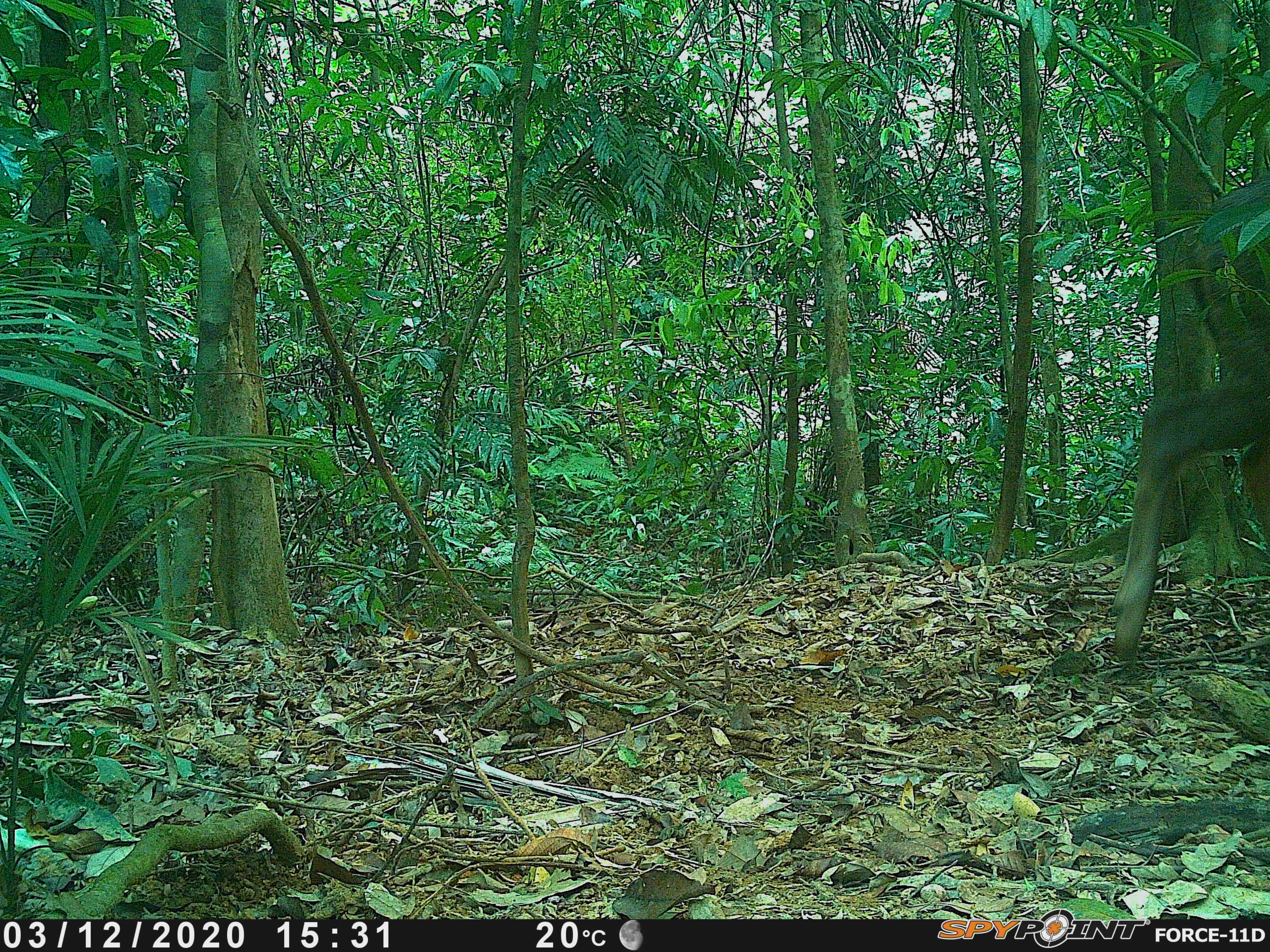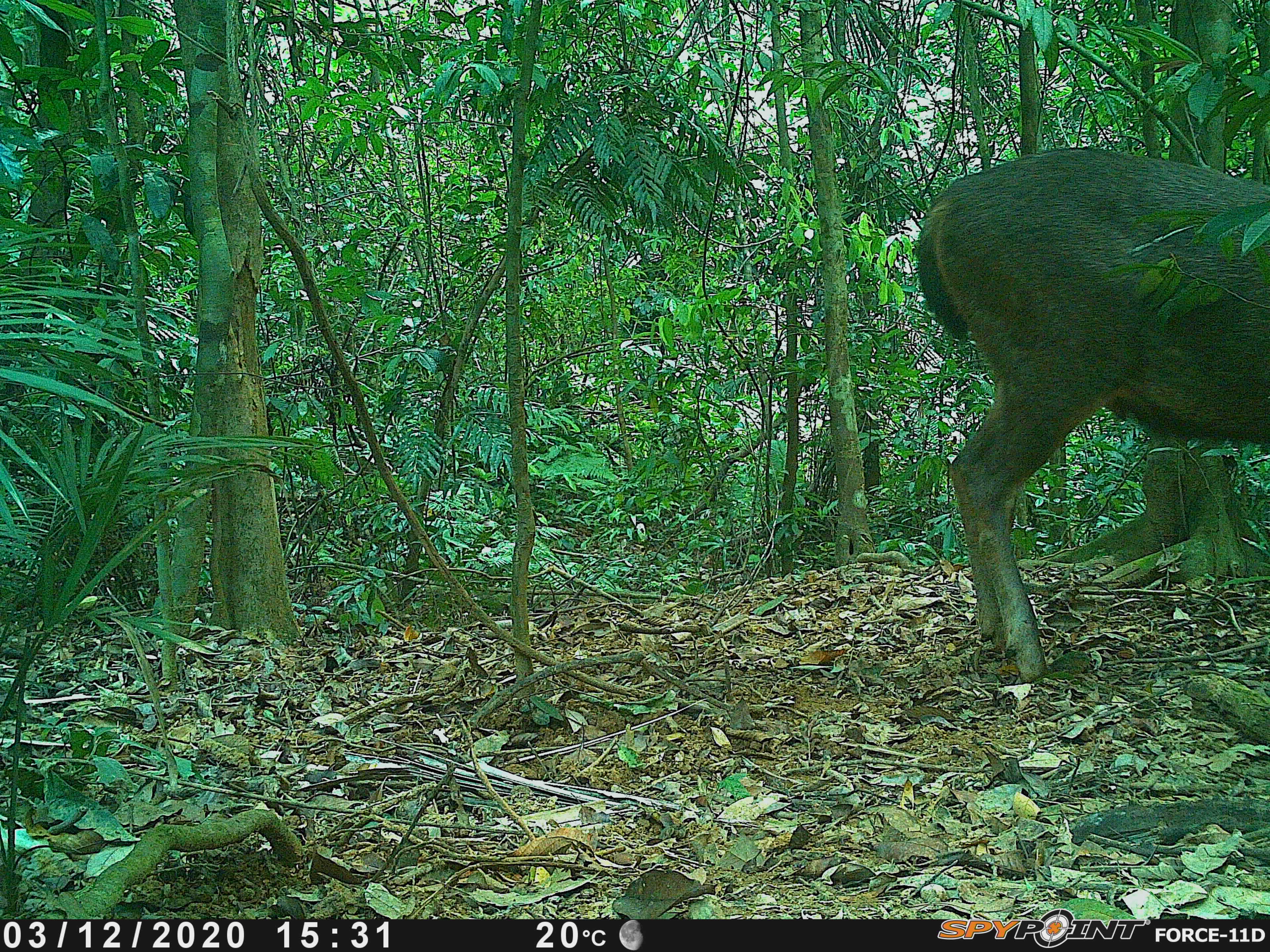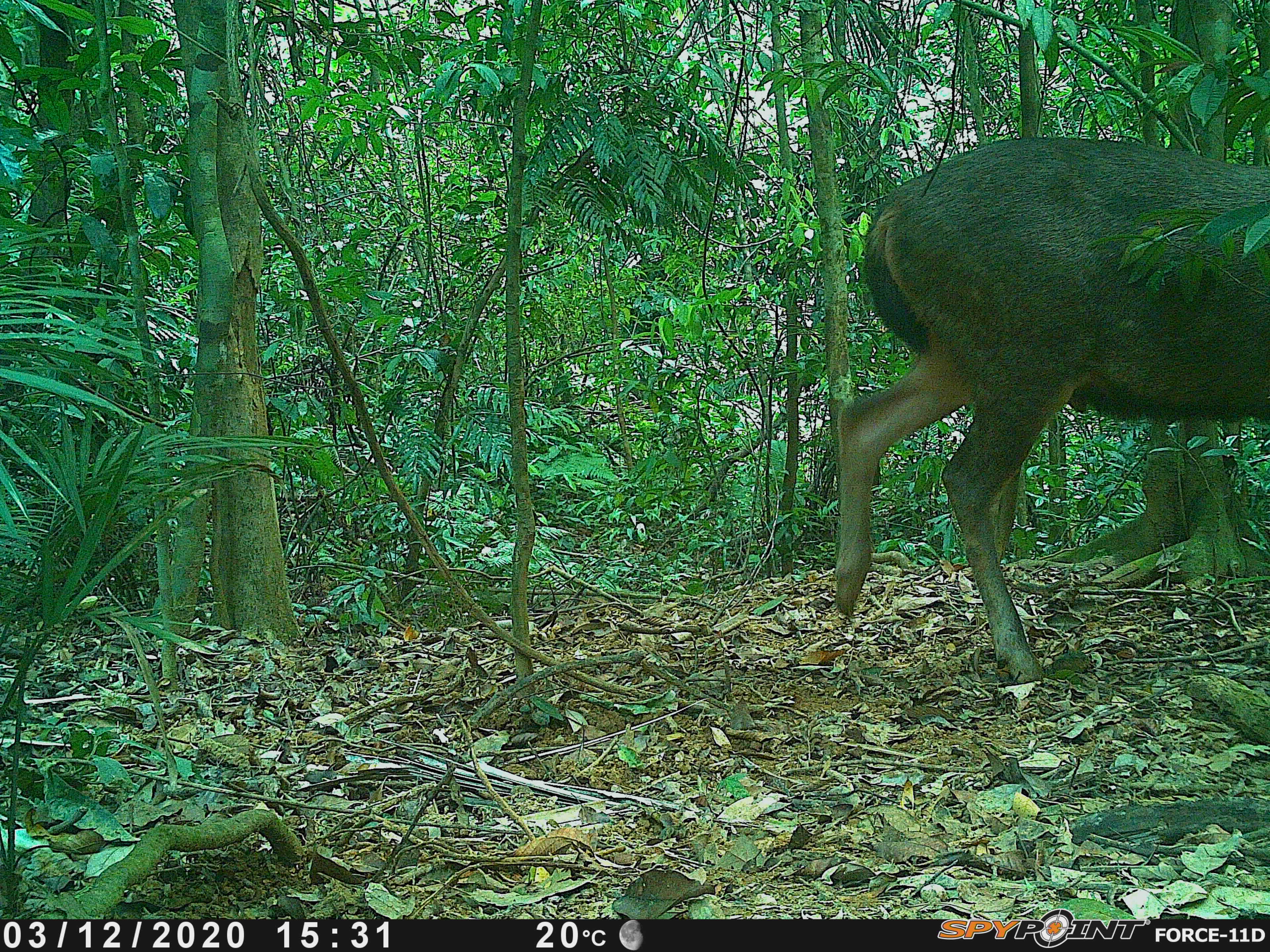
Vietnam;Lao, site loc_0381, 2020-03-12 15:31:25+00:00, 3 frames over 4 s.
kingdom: Animalia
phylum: Chordata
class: Mammalia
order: Artiodactyla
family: Cervidae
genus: Rusa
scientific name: Rusa unicolor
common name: sambar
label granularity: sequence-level